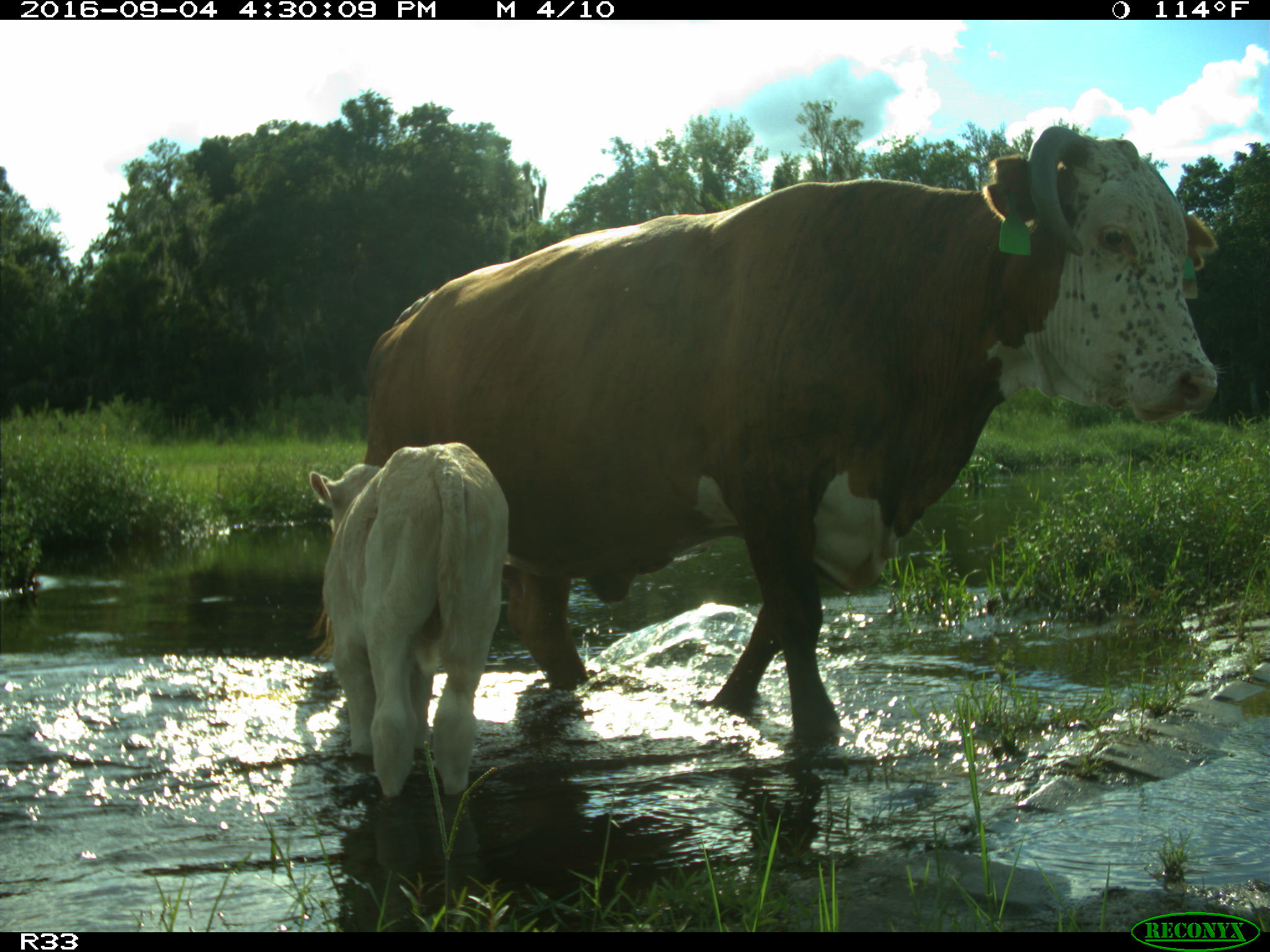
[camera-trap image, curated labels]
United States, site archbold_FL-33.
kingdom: Animalia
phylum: Chordata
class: Mammalia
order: Artiodactyla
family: Bovidae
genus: Bos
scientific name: Bos taurus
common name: domestic cow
Bos taurus (domestic cow).